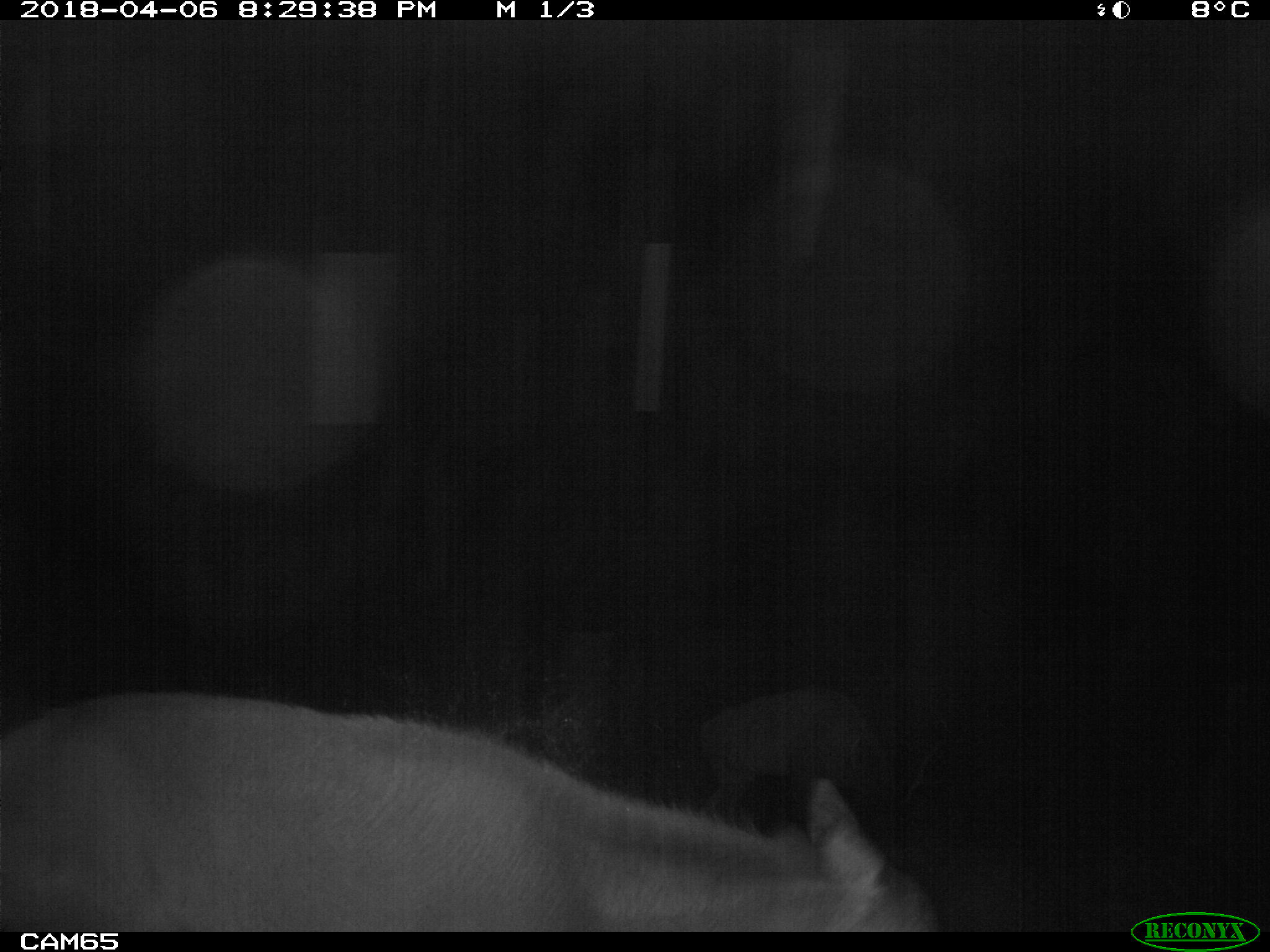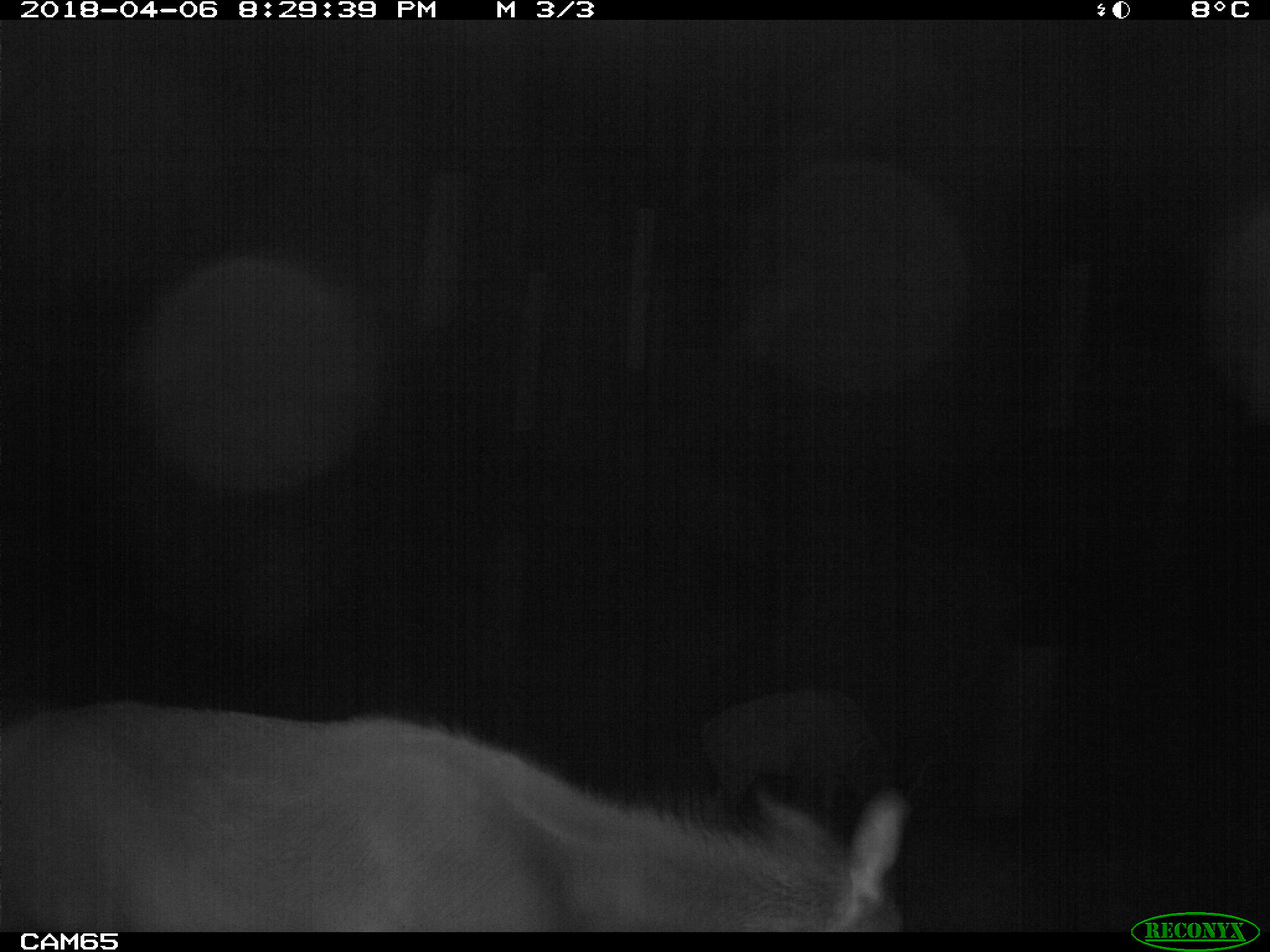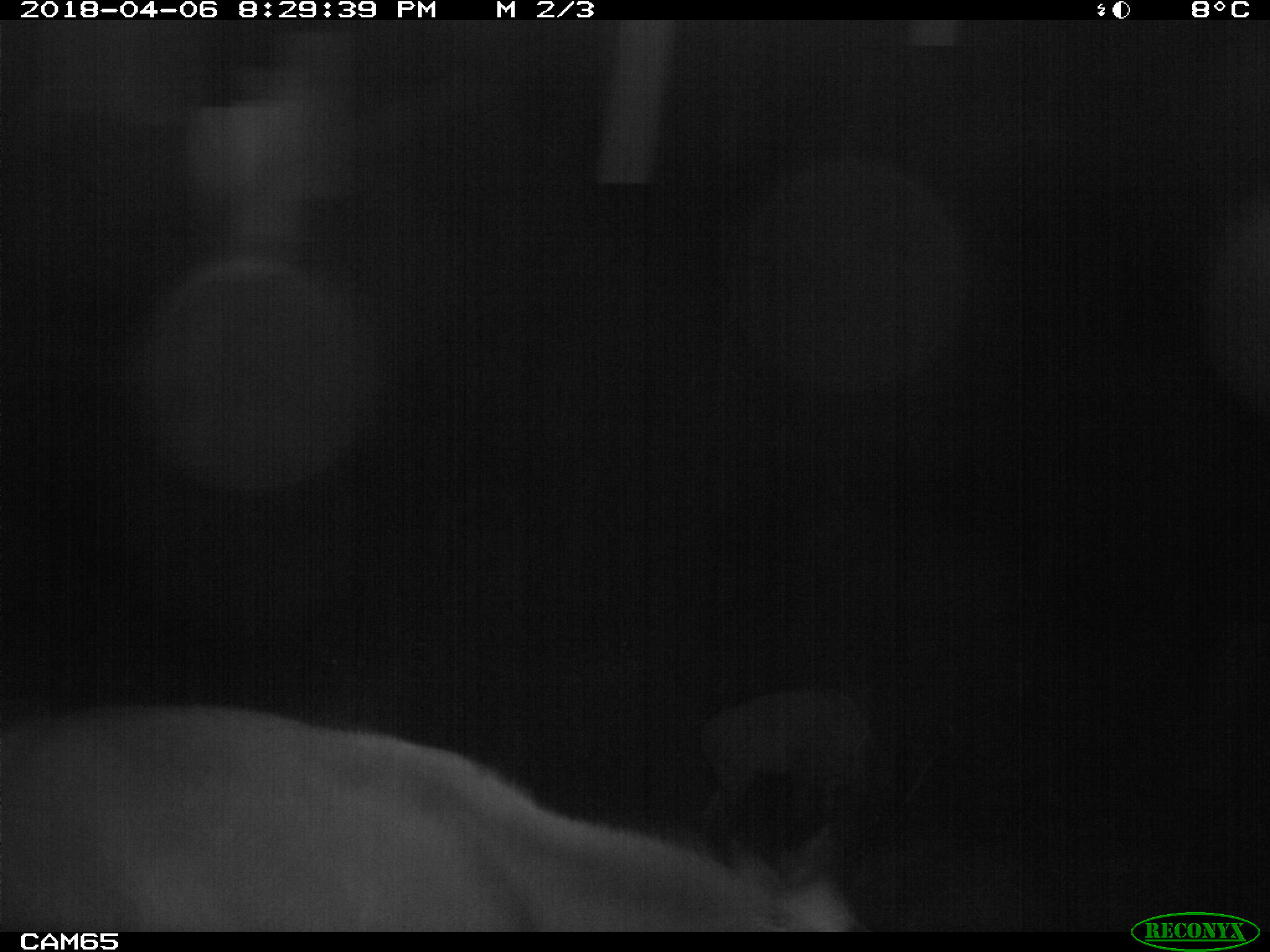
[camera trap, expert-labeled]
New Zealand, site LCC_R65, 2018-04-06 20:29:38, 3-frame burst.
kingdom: Animalia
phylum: Chordata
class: Mammalia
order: Artiodactyla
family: Cervidae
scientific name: Cervidae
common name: deer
Deer (Cervidae).